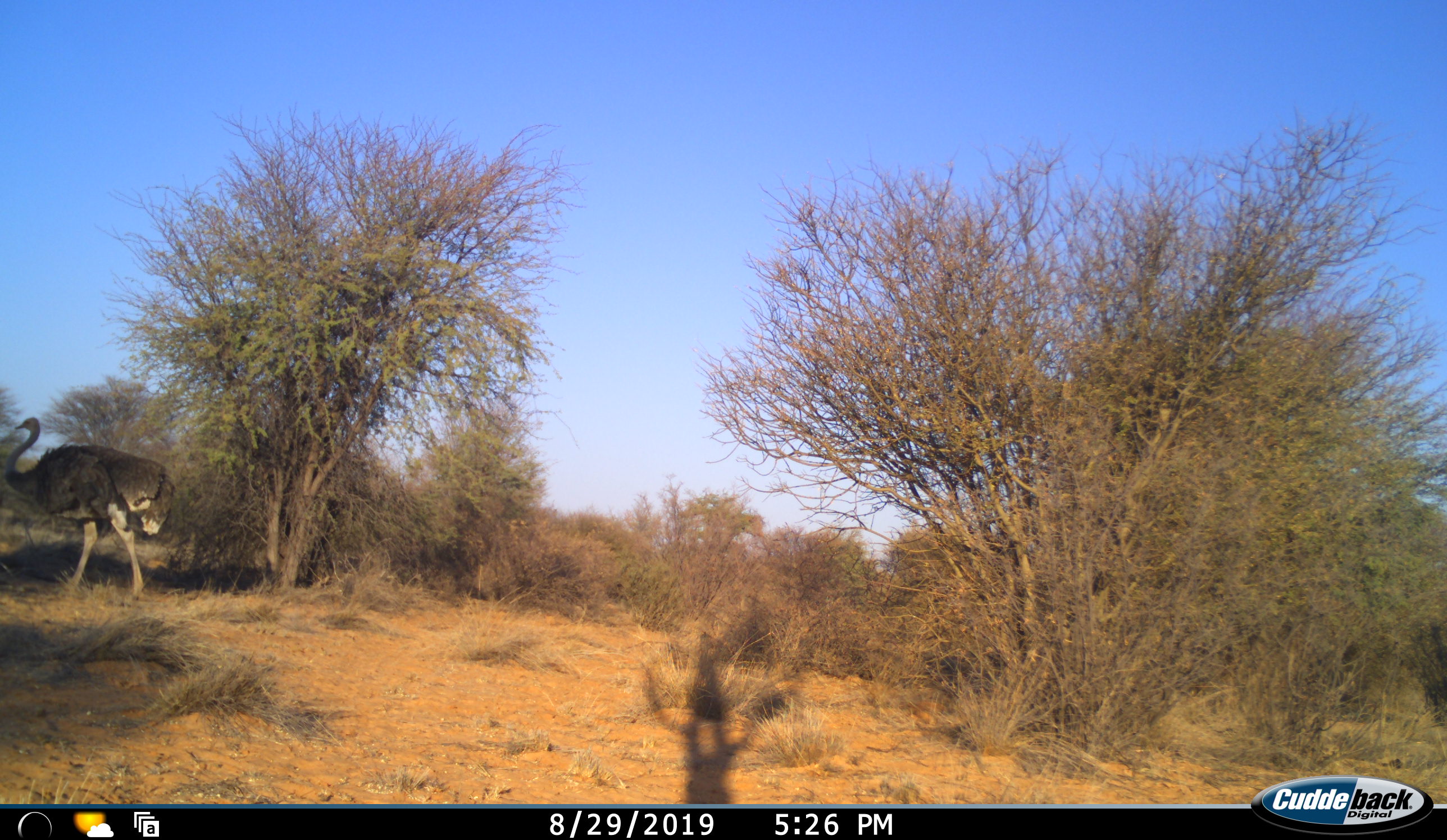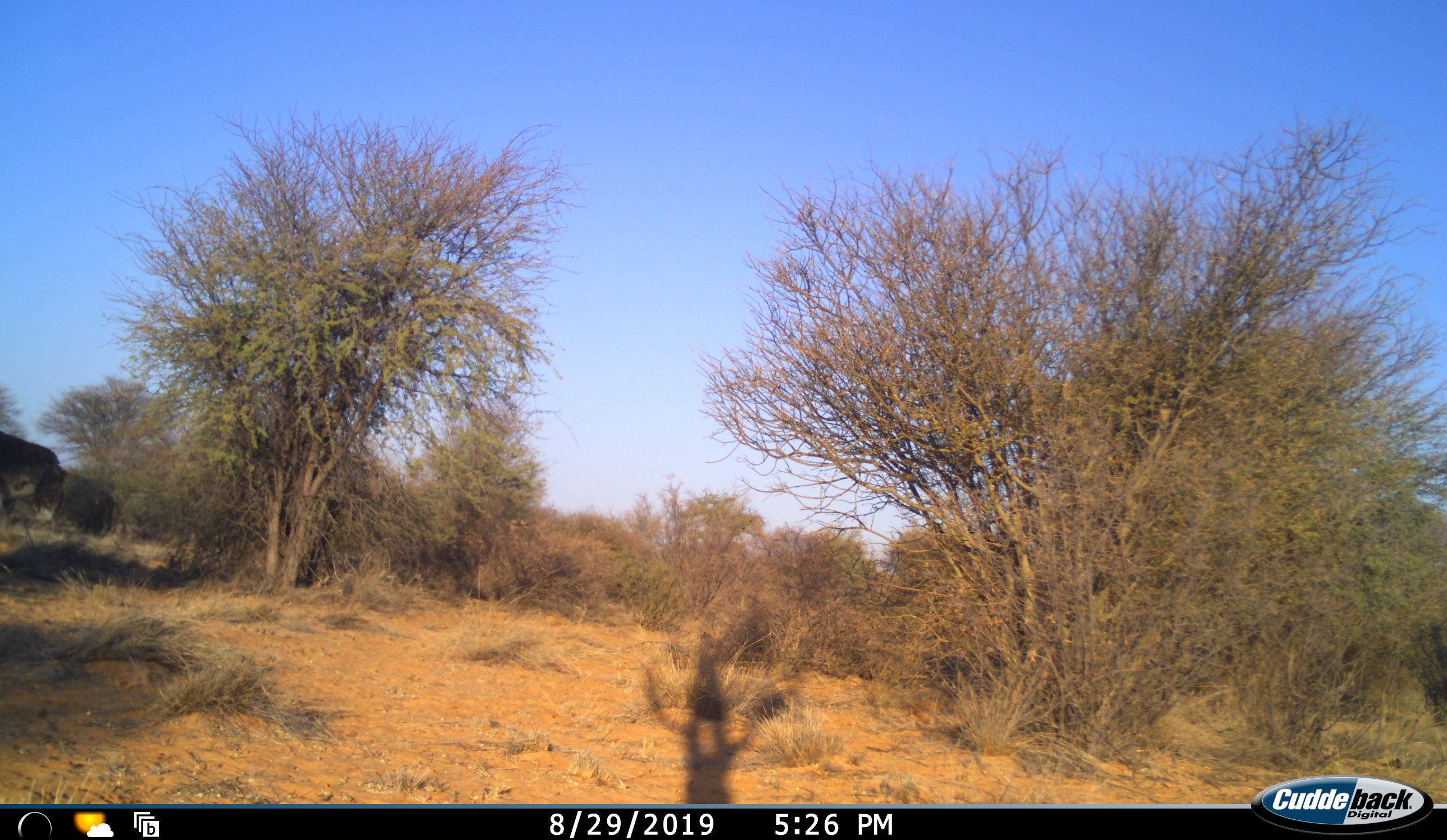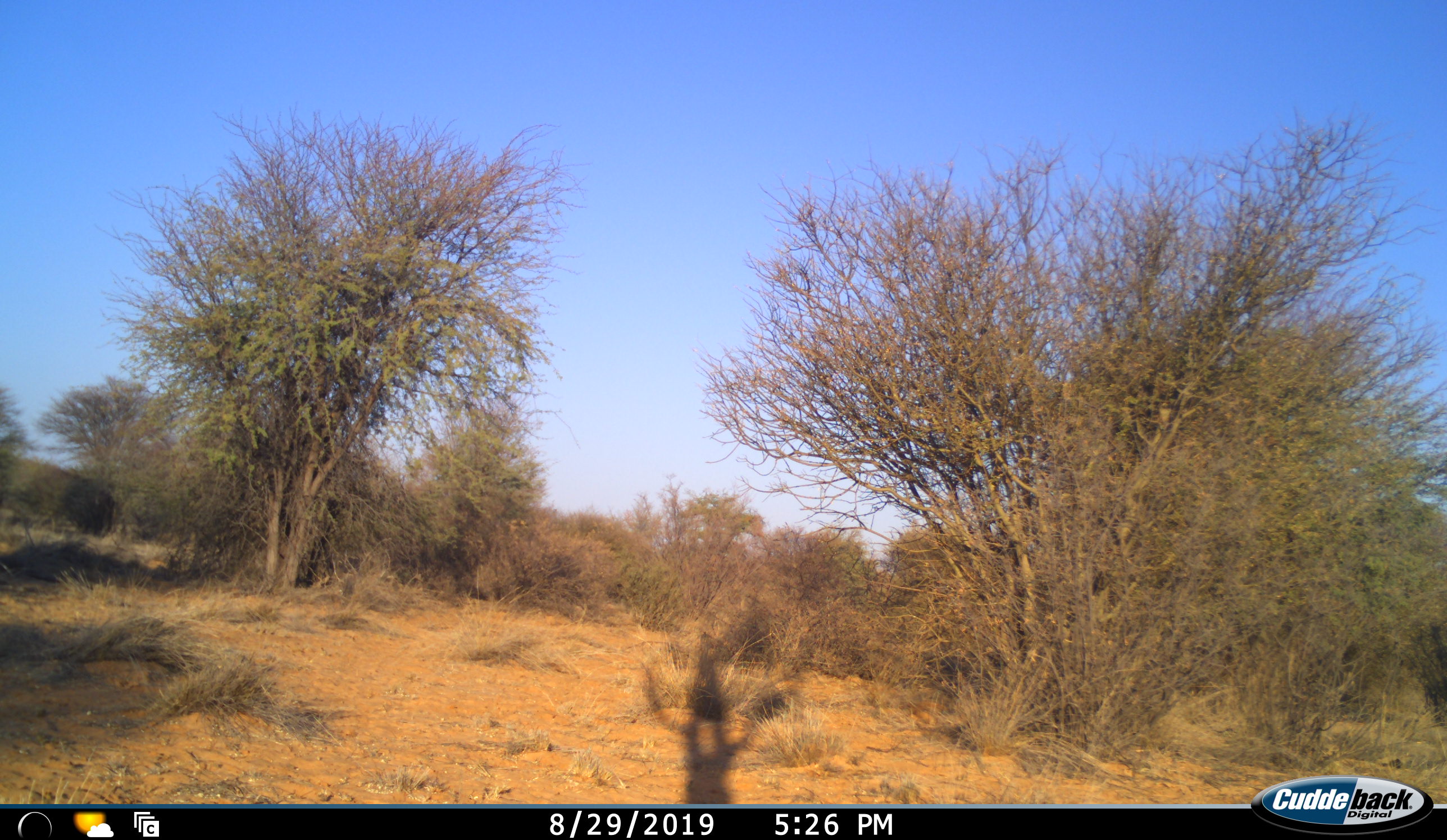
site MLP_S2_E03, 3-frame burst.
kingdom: Animalia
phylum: Chordata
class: Aves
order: Struthioniformes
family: Struthionidae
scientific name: Struthionidae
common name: ostrich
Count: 1.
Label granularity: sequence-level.